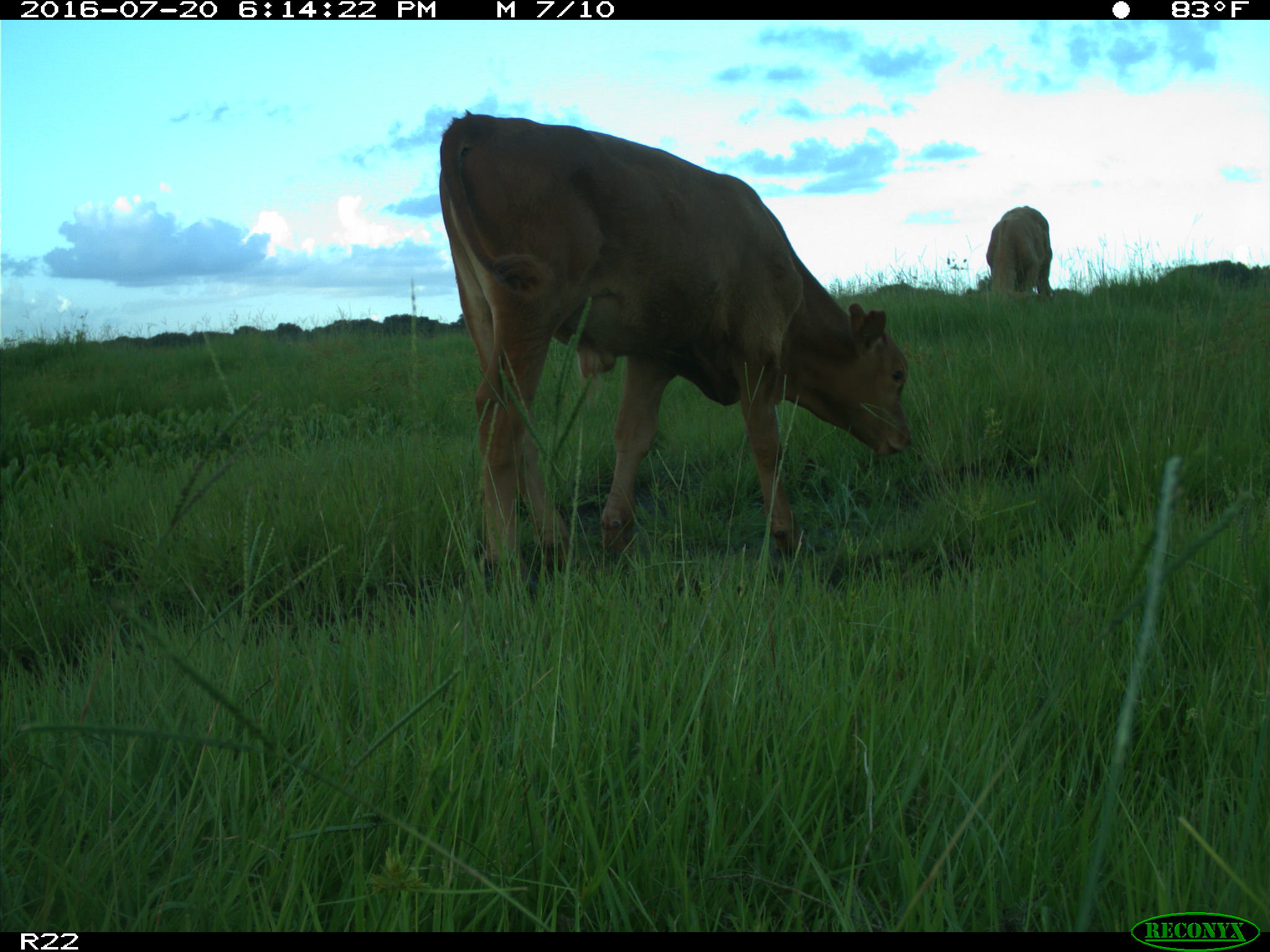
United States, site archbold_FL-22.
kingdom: Animalia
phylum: Chordata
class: Mammalia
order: Artiodactyla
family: Bovidae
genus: Bos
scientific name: Bos taurus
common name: domestic cow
Bos taurus (domestic cow).